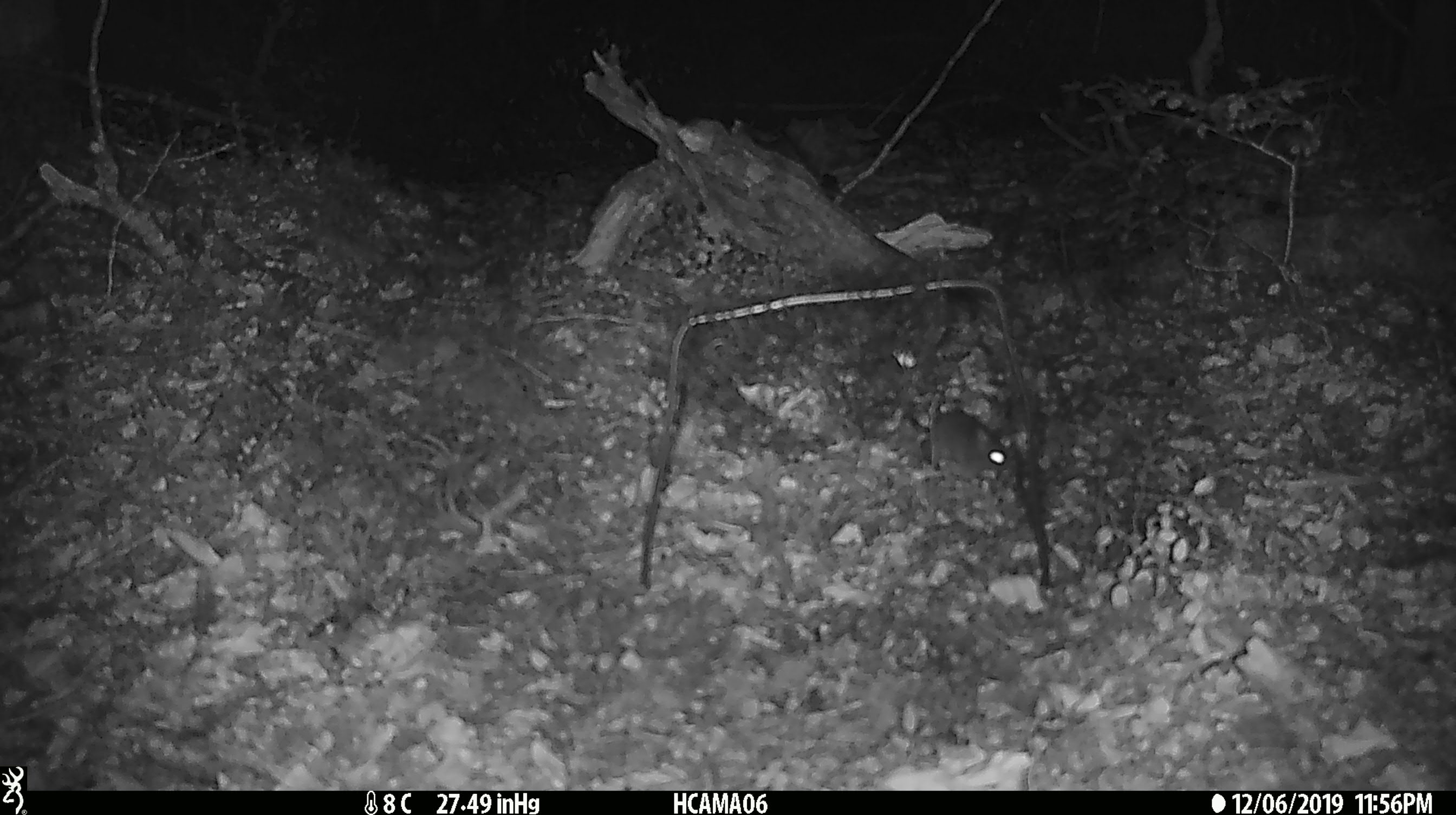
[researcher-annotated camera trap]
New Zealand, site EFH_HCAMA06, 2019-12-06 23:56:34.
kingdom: Animalia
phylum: Chordata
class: Mammalia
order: Rodentia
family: Muridae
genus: Mus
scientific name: Mus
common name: mouse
Mouse (Mus).